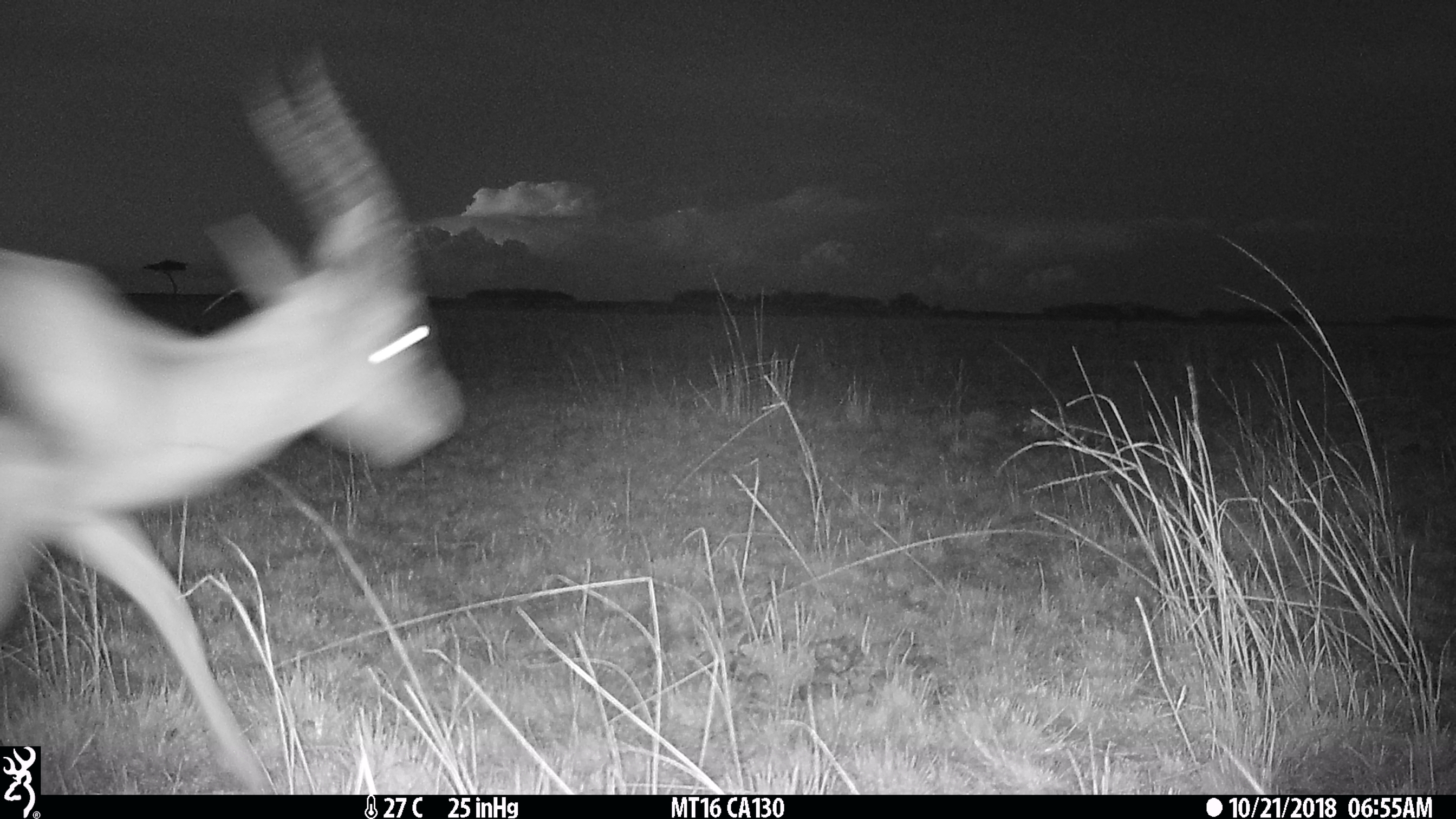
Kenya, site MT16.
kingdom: Animalia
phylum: Chordata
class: Mammalia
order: Artiodactyla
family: Bovidae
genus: Eudorcas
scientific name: Eudorcas thomsonii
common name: thomon's gazelle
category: gazelle thomsons